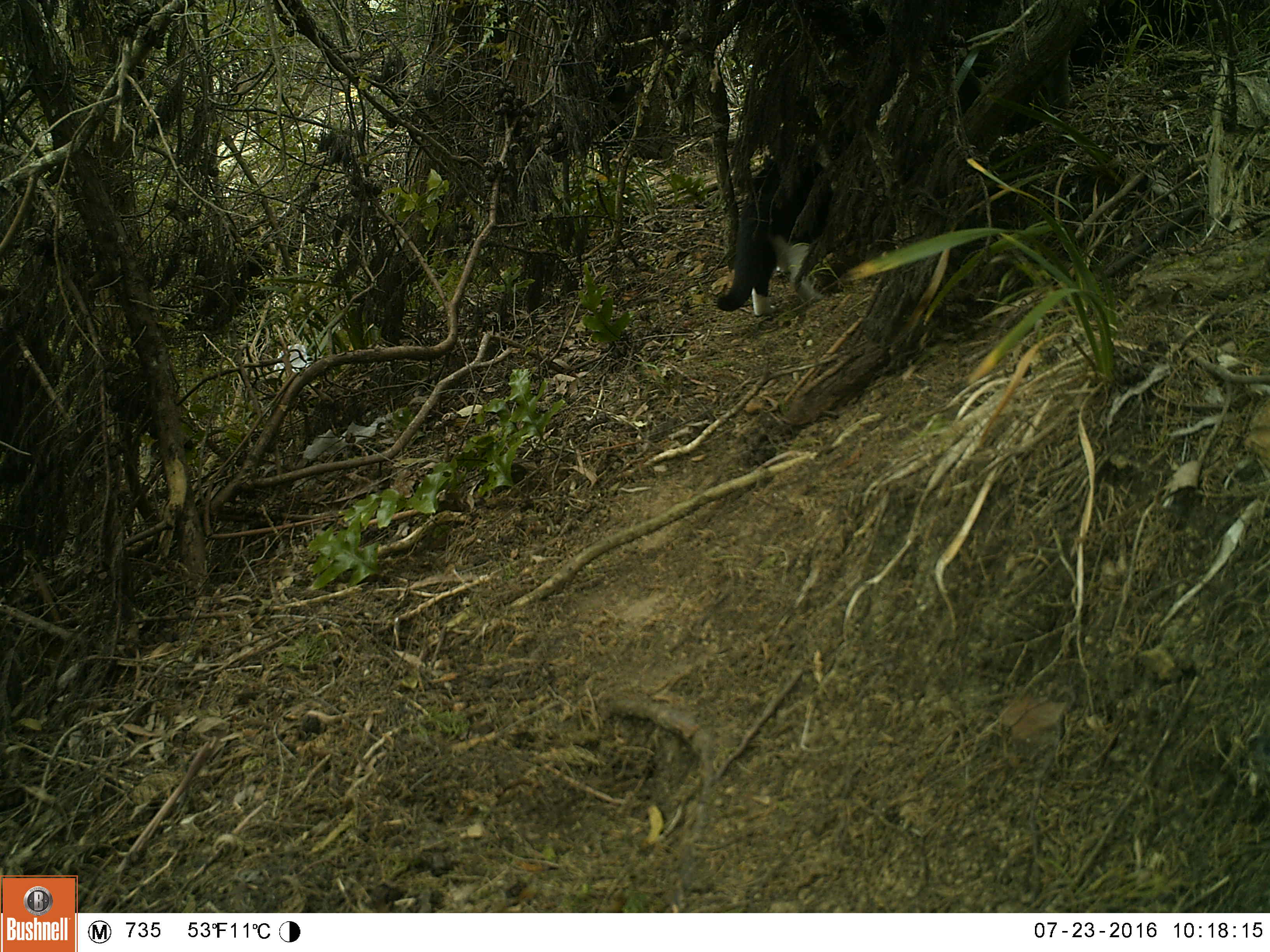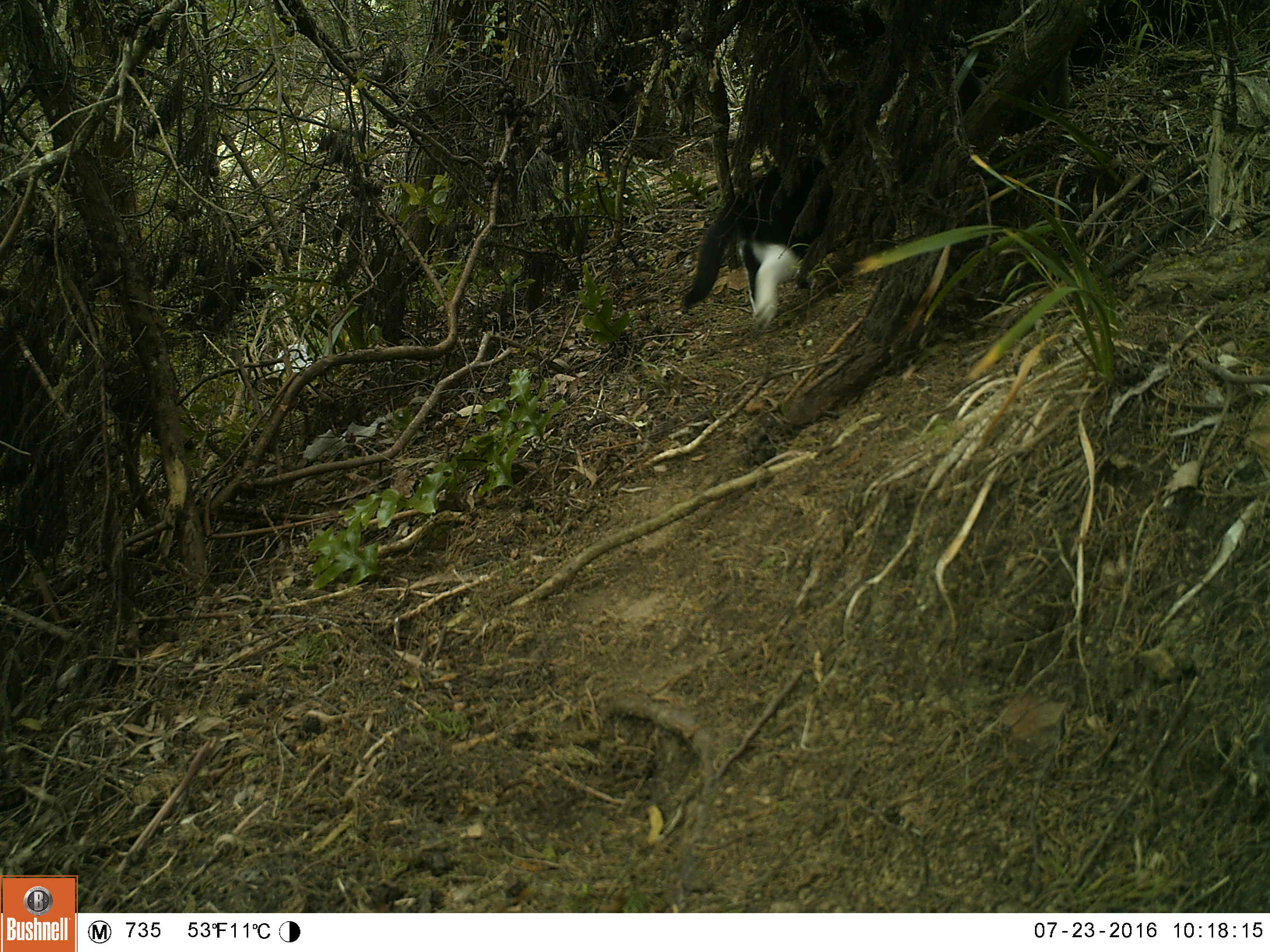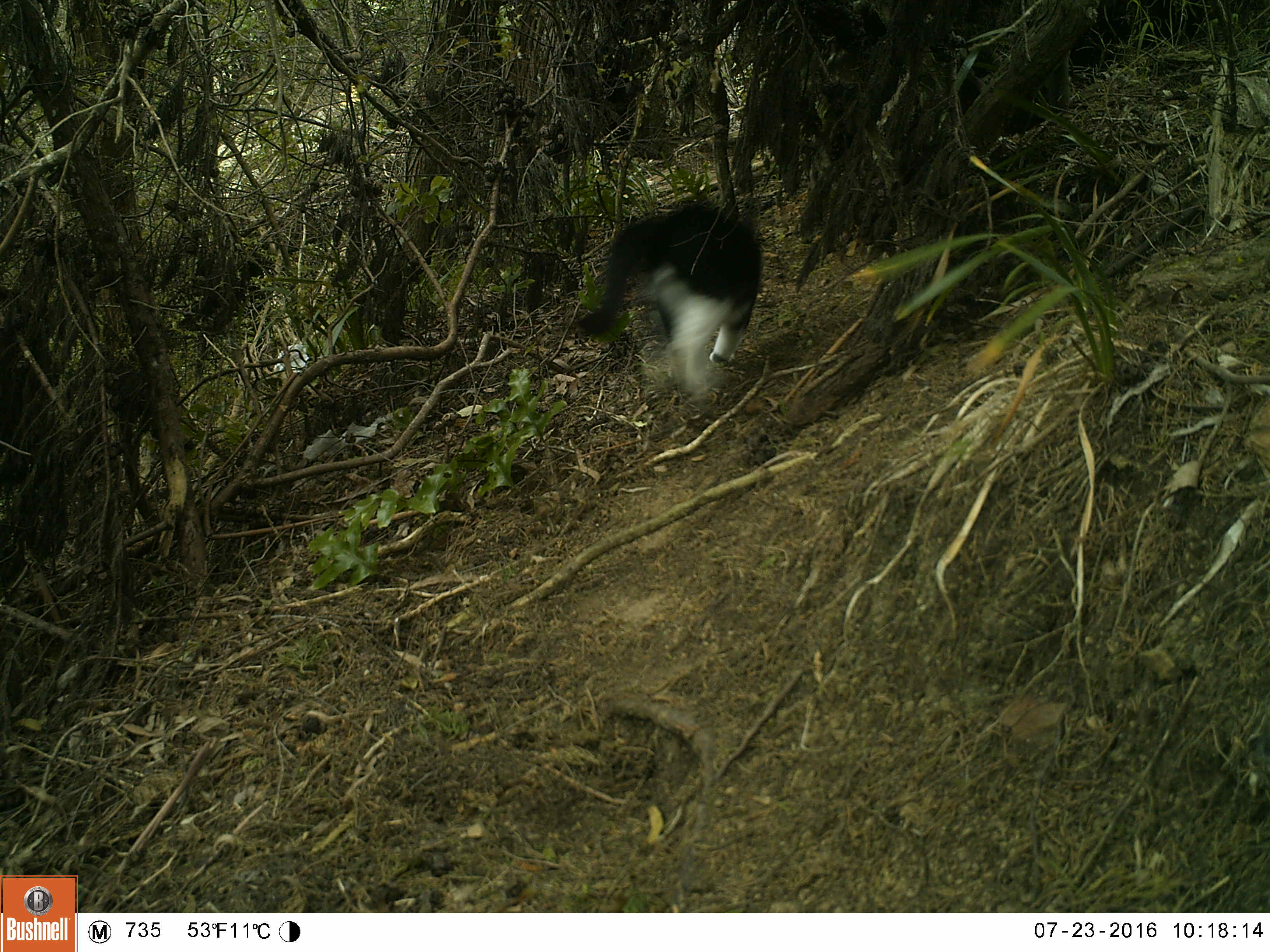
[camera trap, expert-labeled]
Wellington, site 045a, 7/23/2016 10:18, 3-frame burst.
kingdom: Animalia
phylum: Chordata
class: Mammalia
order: Carnivora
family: Felidae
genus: Felis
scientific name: Felis catus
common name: cat